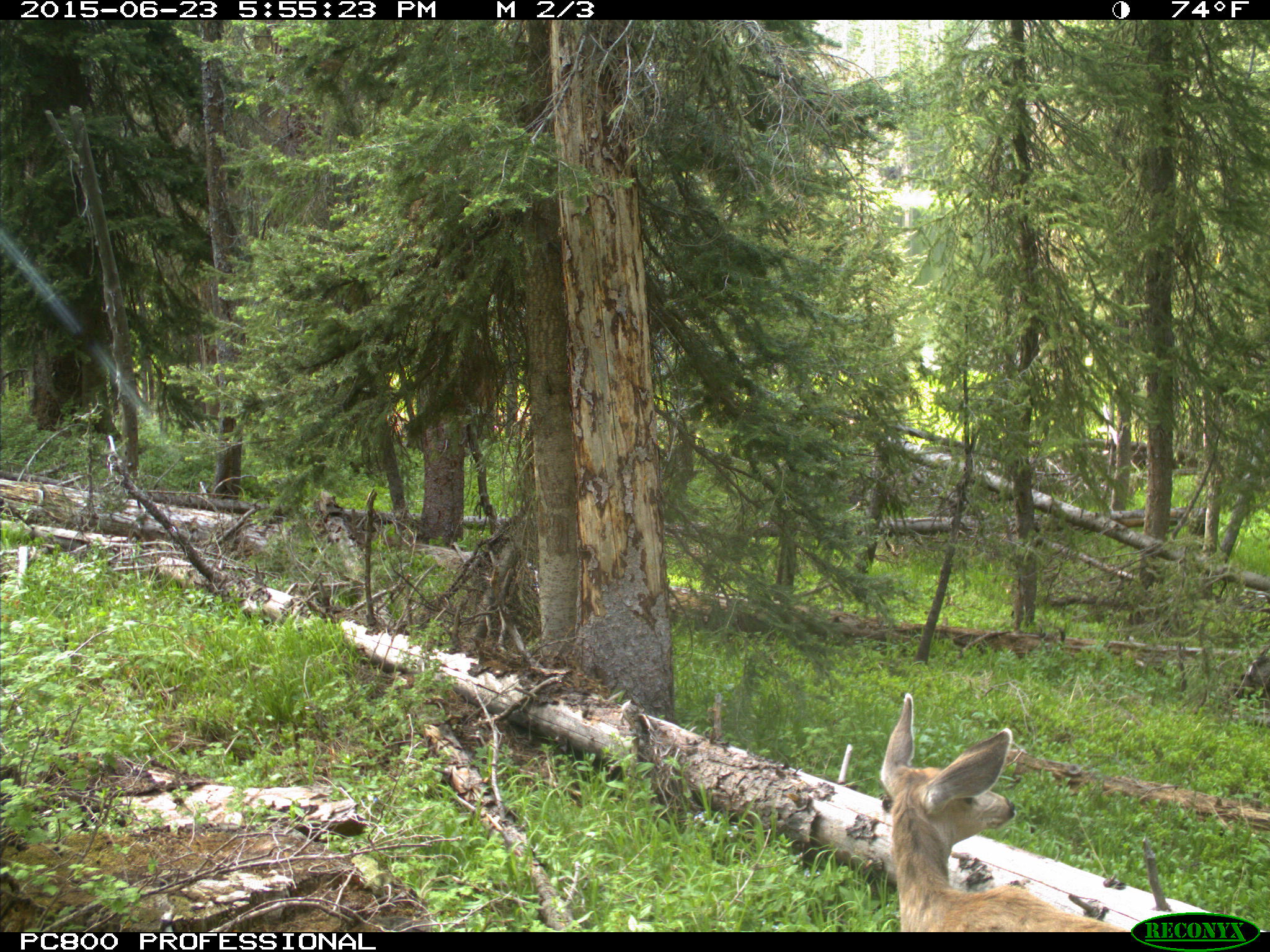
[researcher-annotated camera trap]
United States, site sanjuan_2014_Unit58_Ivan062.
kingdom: Animalia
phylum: Chordata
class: Mammalia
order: Artiodactyla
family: Cervidae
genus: Odocoileus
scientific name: Odocoileus hemionus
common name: mule deer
Odocoileus hemionus (mule deer).